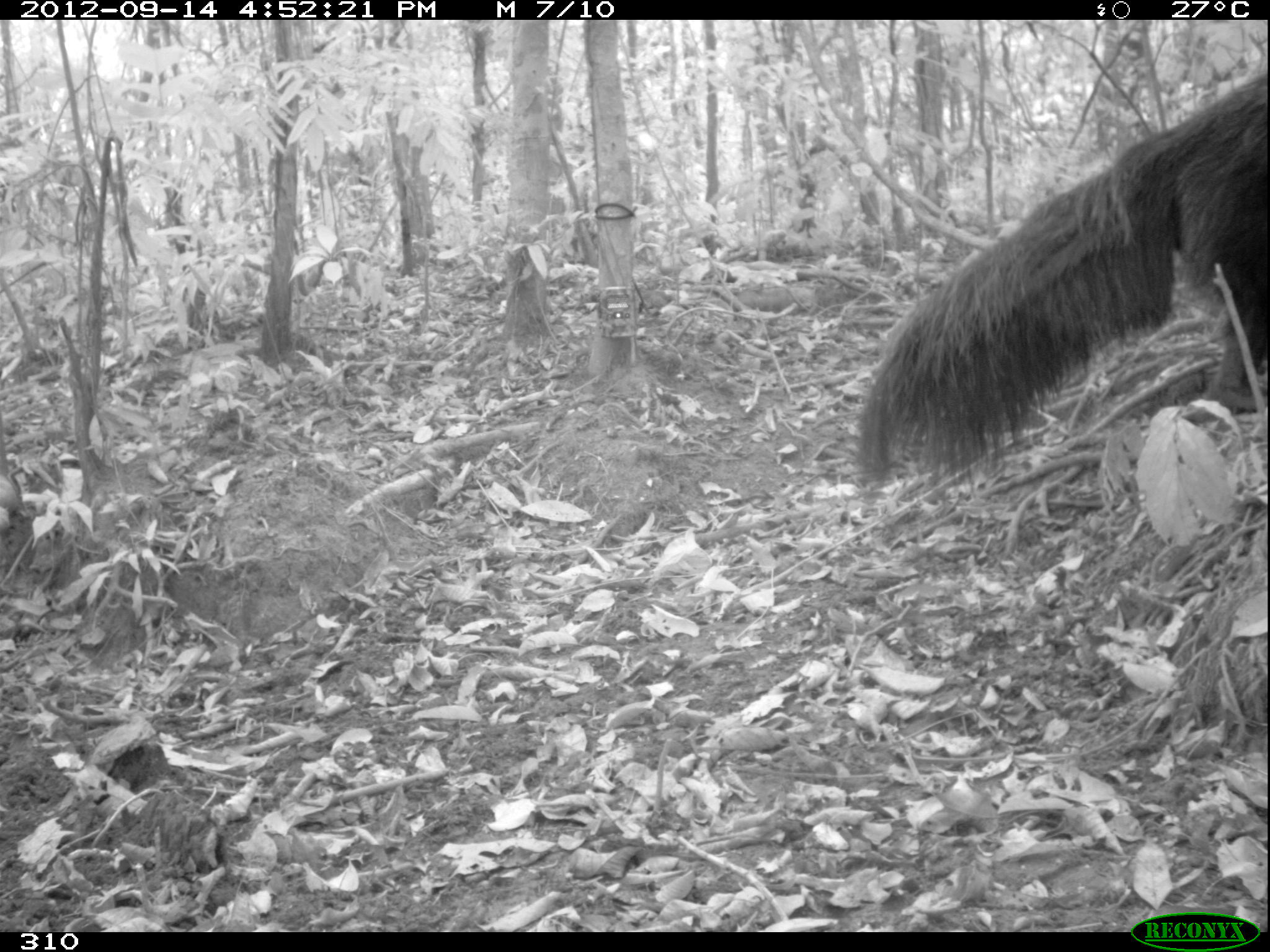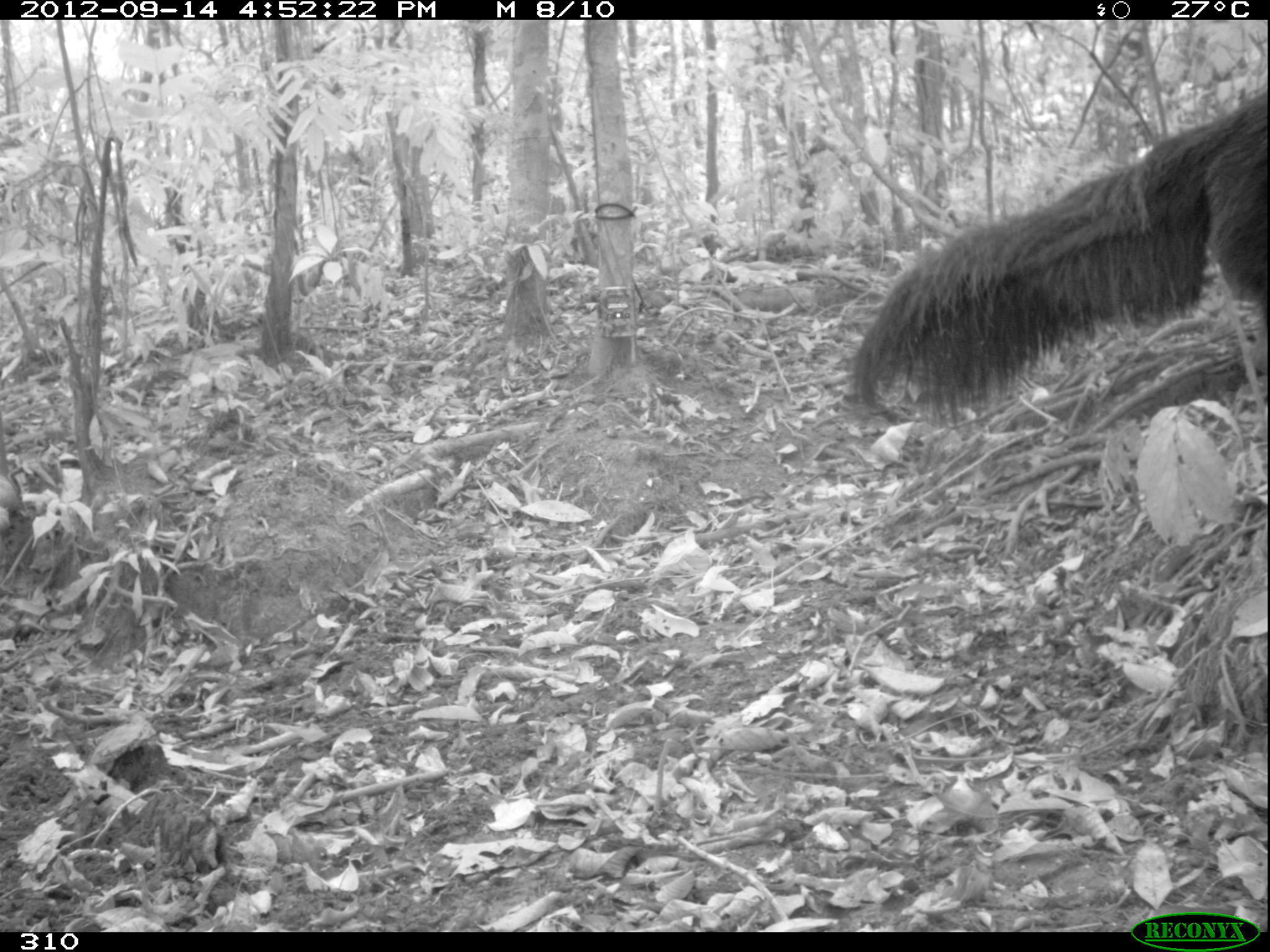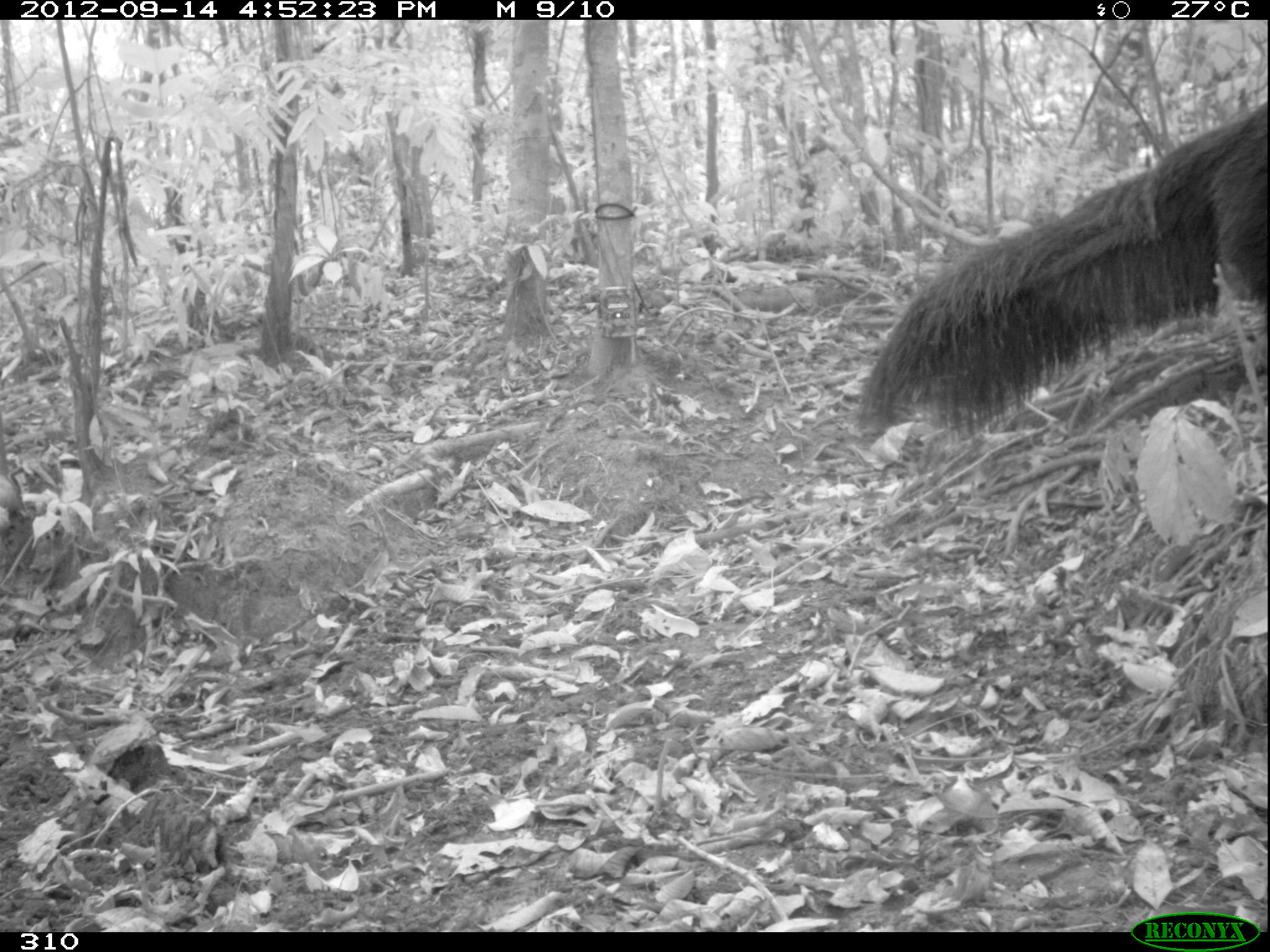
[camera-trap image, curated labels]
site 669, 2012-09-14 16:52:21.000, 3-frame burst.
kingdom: Animalia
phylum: Chordata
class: Mammalia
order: Pilosa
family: Myrmecophagidae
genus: Myrmecophaga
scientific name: Myrmecophaga tridactyla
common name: giant anteater